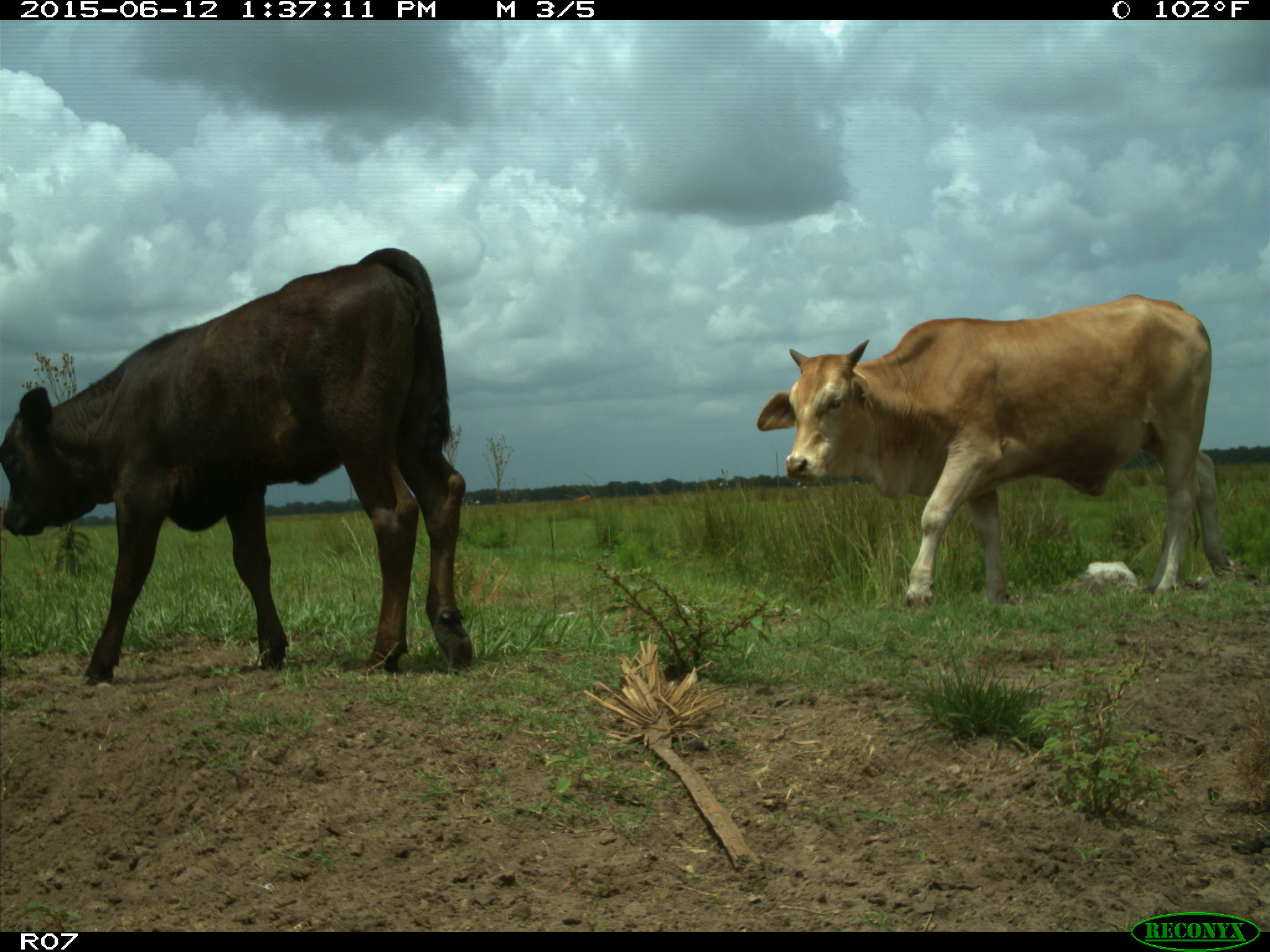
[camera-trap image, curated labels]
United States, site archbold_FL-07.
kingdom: Animalia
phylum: Chordata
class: Mammalia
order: Artiodactyla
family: Bovidae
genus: Bos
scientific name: Bos taurus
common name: domestic cow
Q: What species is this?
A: Bos taurus (domestic cow).